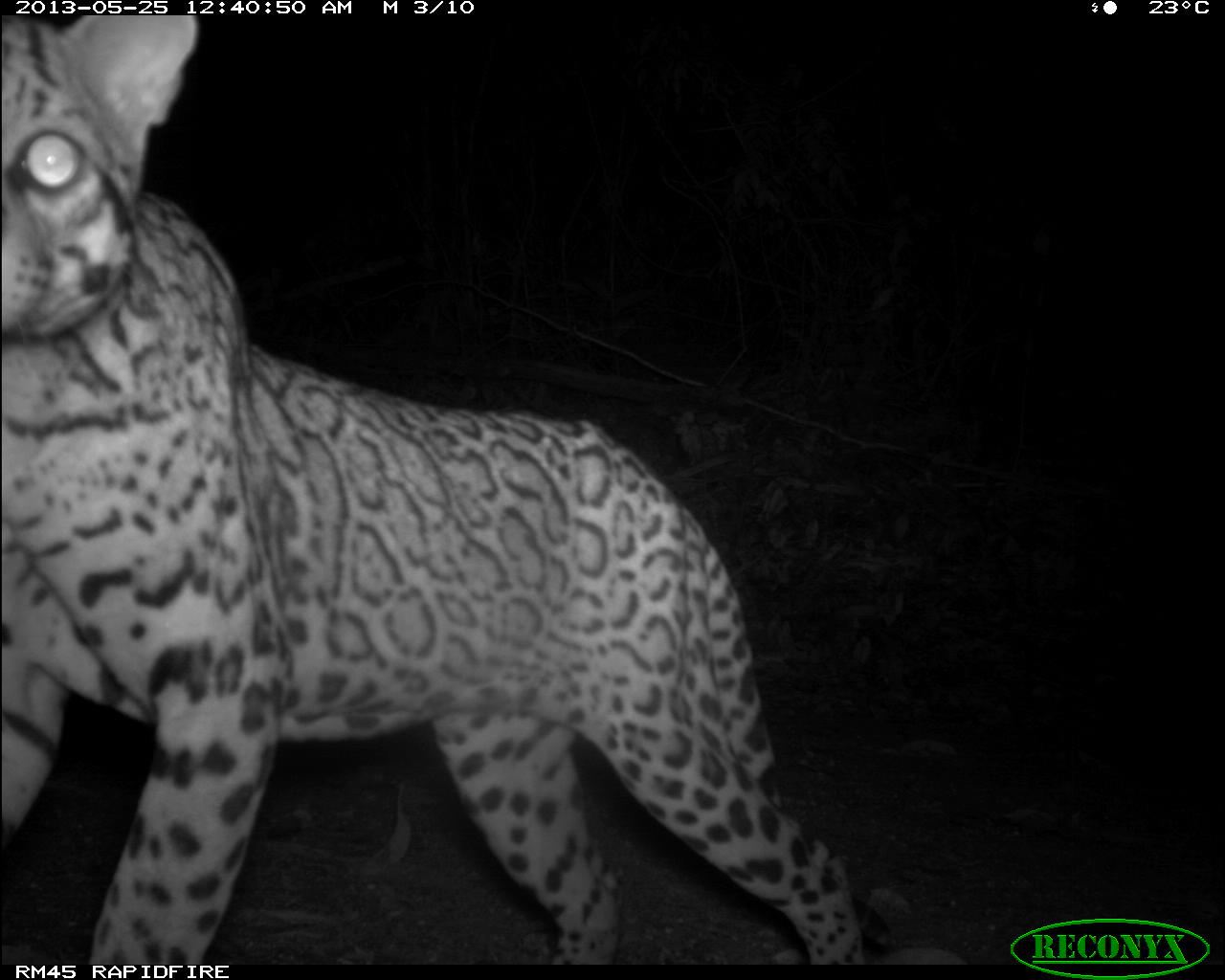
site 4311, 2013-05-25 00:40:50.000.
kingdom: Animalia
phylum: Chordata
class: Mammalia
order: Carnivora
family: Felidae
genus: Leopardus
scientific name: Leopardus pardalis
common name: ocelot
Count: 1.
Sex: male.